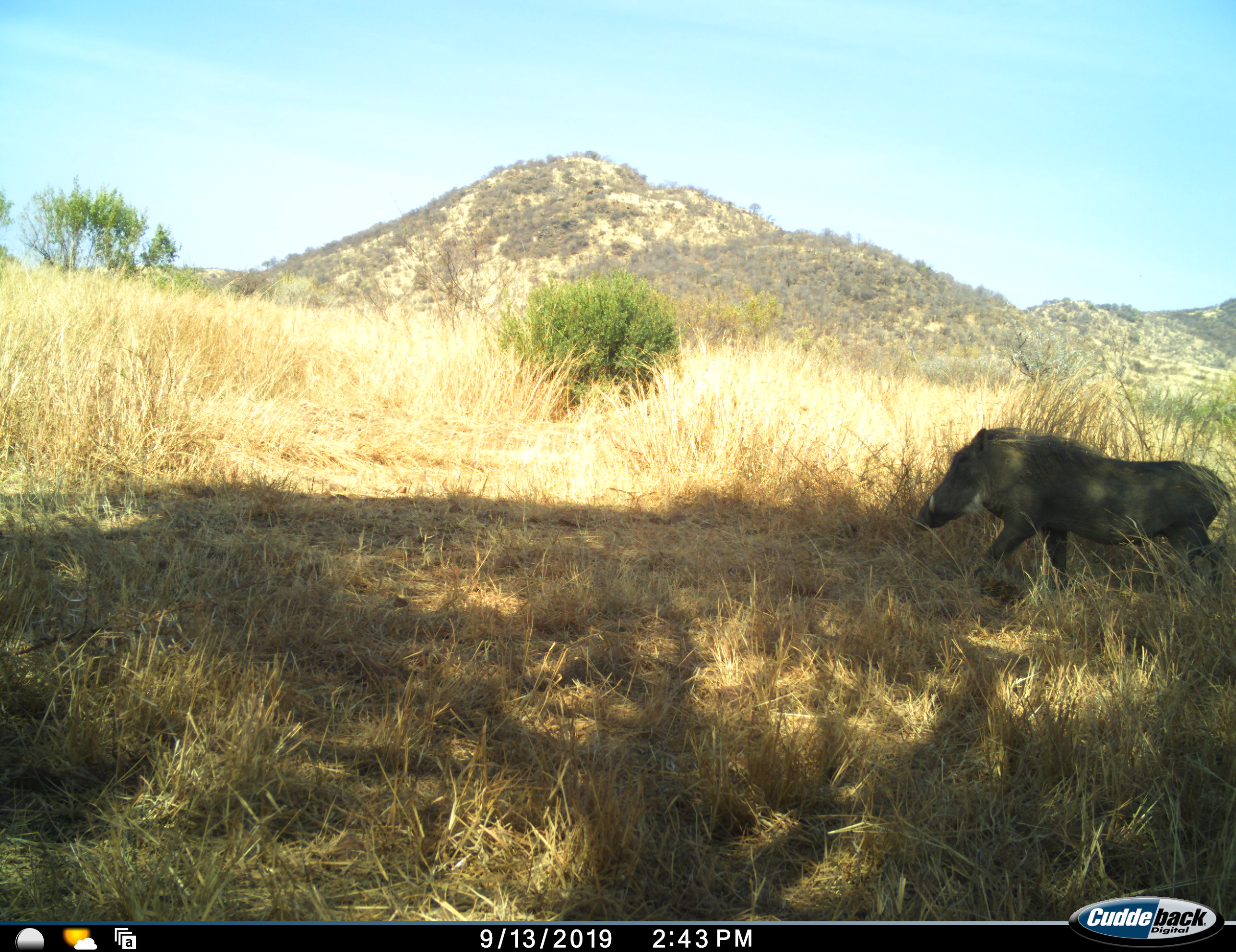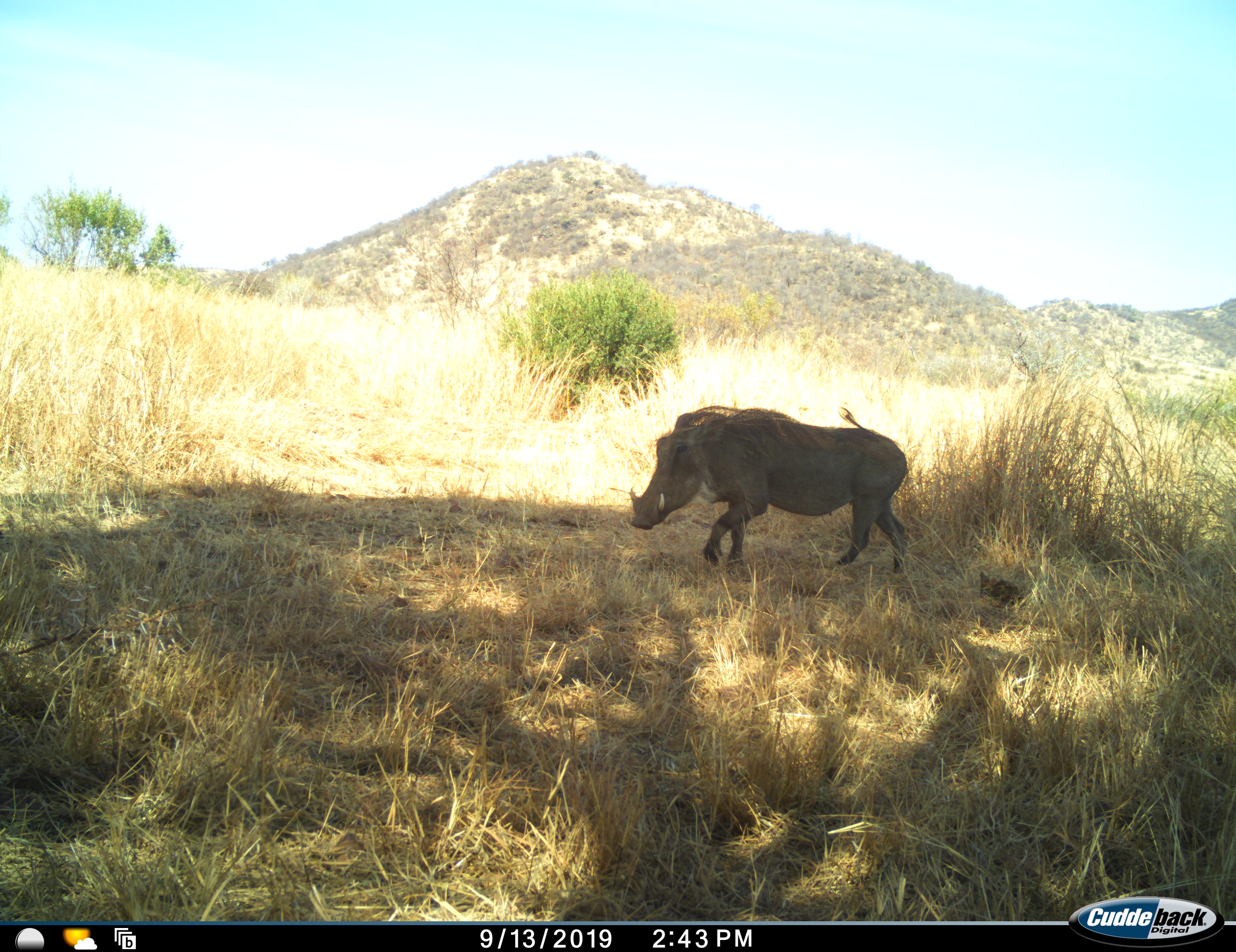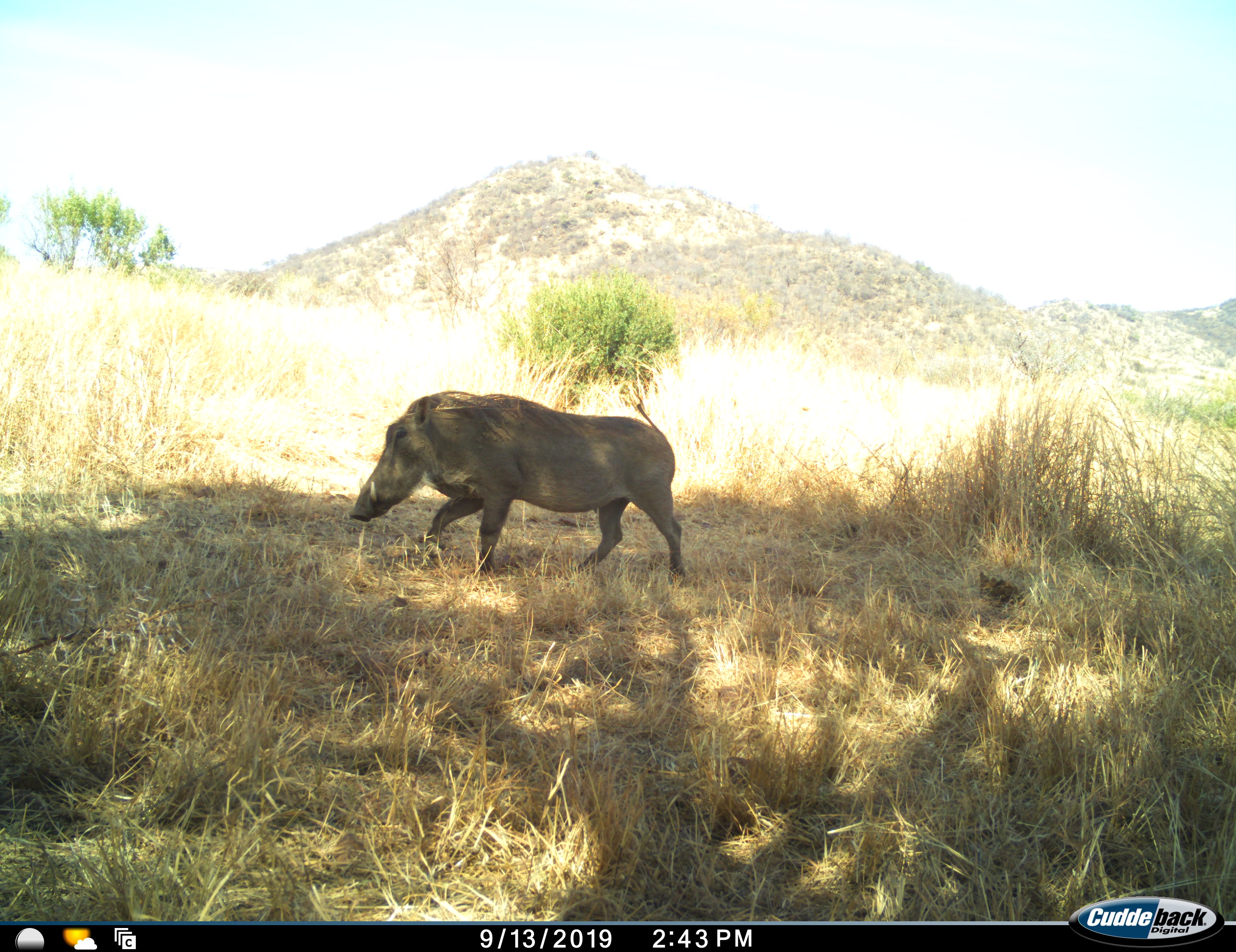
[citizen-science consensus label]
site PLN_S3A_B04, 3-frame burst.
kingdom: Animalia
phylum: Chordata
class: Mammalia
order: Artiodactyla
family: Suidae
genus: Phacochoerus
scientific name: Phacochoerus africanus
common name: warthog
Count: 1.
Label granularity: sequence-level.